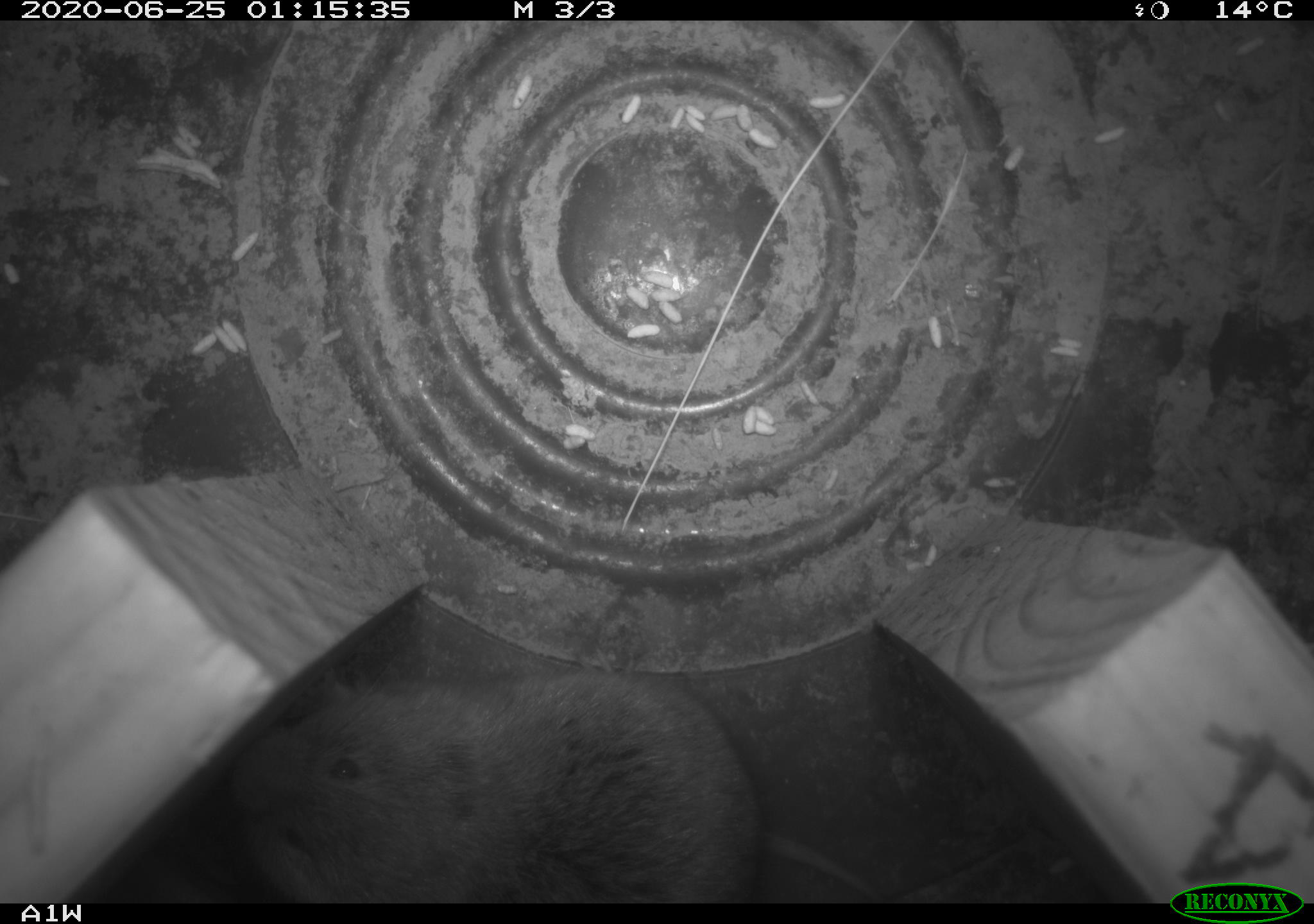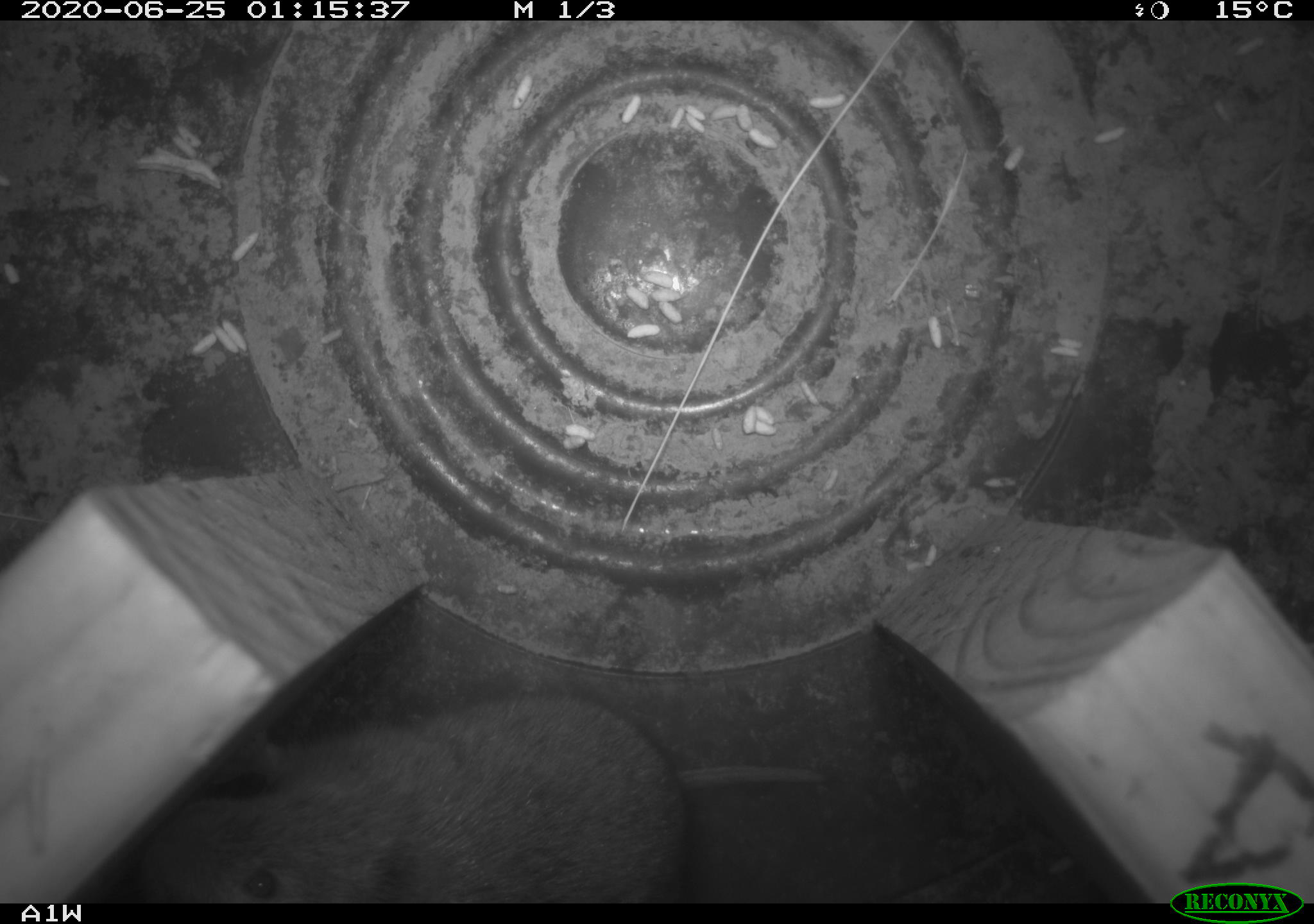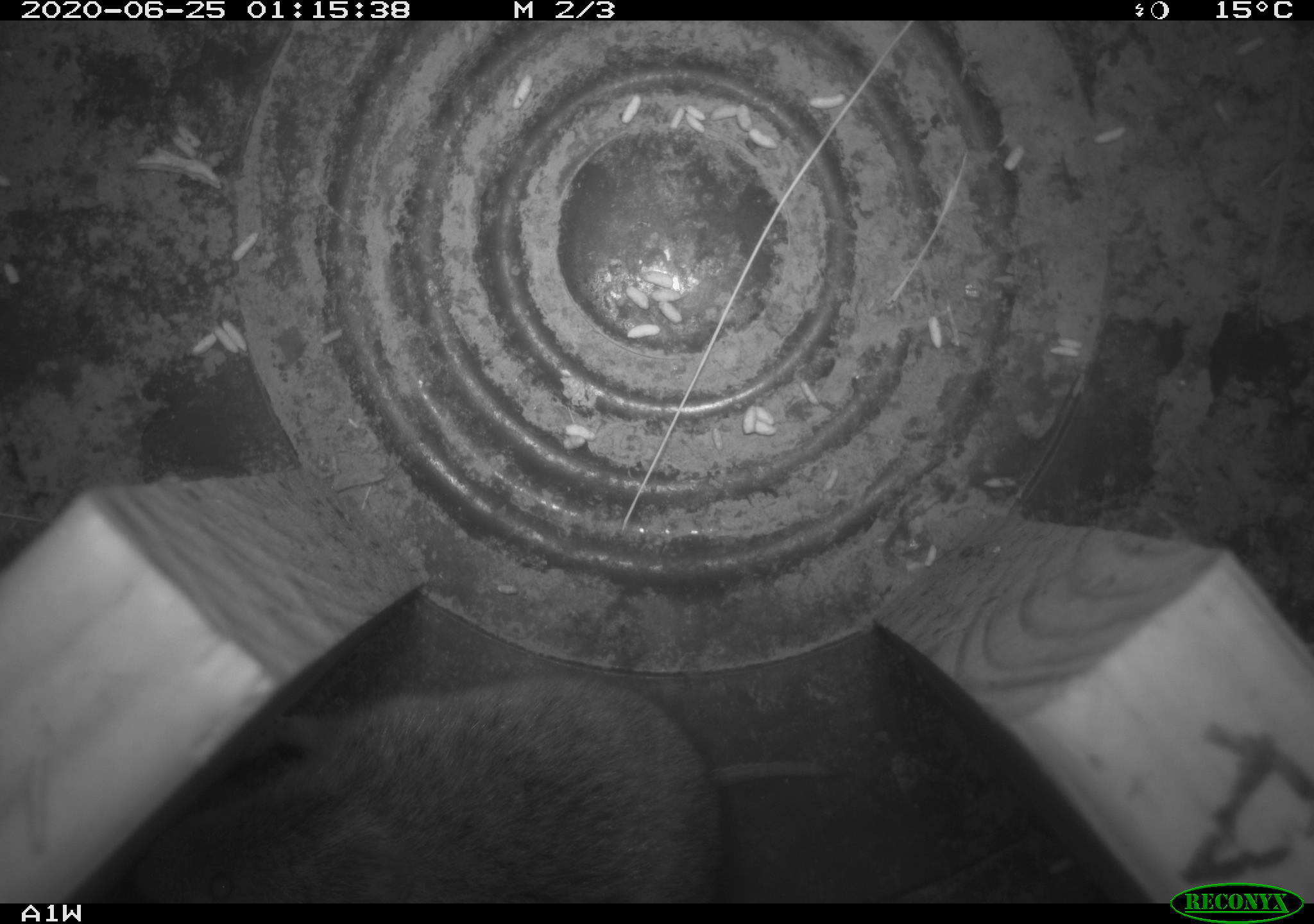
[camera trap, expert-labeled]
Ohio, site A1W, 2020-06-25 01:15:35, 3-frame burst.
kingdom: Animalia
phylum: Chordata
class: Mammalia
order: Rodentia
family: Cricetidae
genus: Microtus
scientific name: Microtus pennsylvanicus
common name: meadow vole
Meadow vole (Microtus pennsylvanicus).